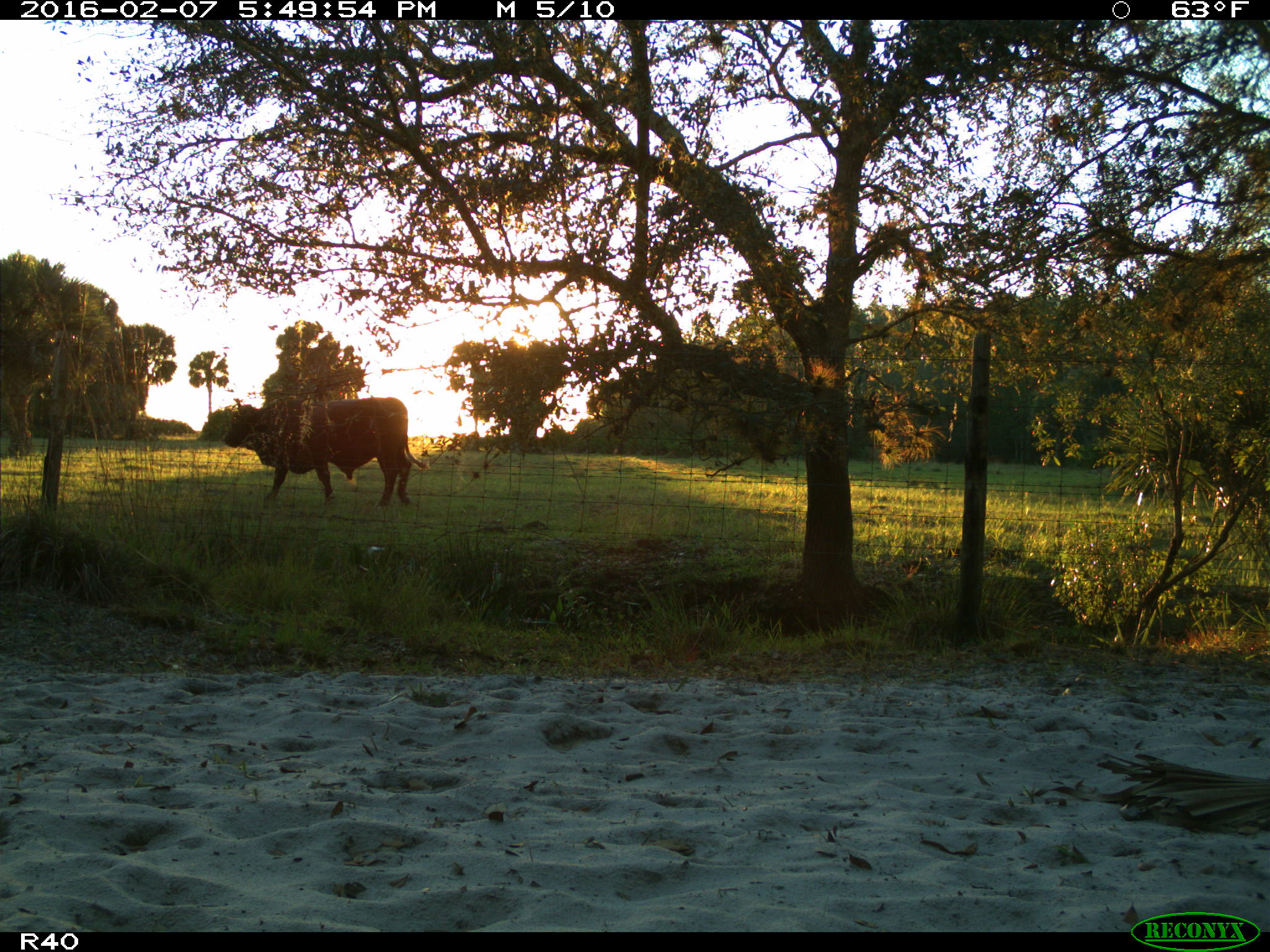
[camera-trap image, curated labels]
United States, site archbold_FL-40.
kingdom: Animalia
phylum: Chordata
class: Mammalia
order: Artiodactyla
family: Bovidae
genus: Bos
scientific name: Bos taurus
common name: domestic cow